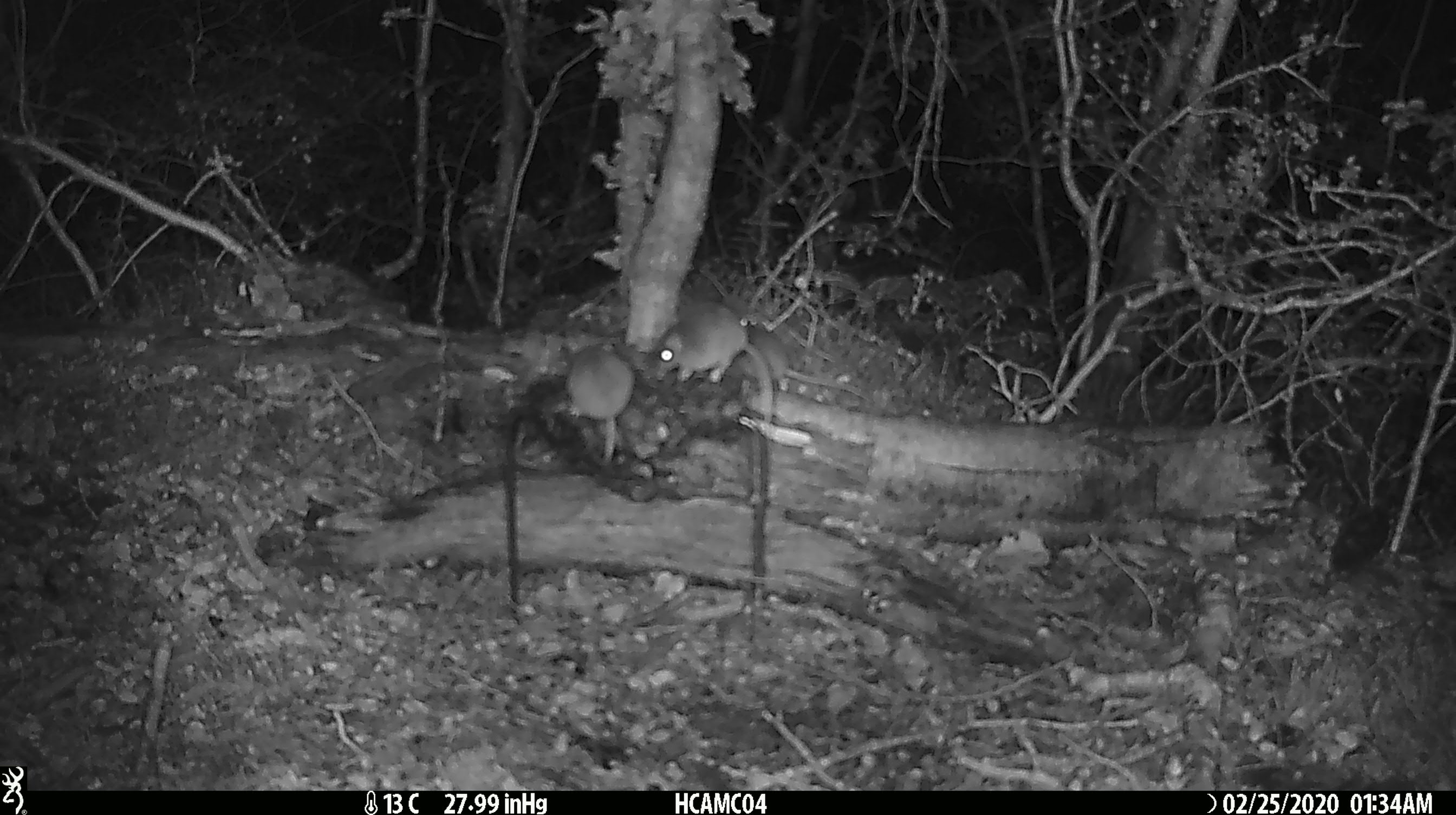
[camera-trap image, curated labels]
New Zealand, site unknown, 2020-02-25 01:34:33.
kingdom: Animalia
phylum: Chordata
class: Mammalia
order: Rodentia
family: Muridae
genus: Mus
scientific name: Mus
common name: mouse